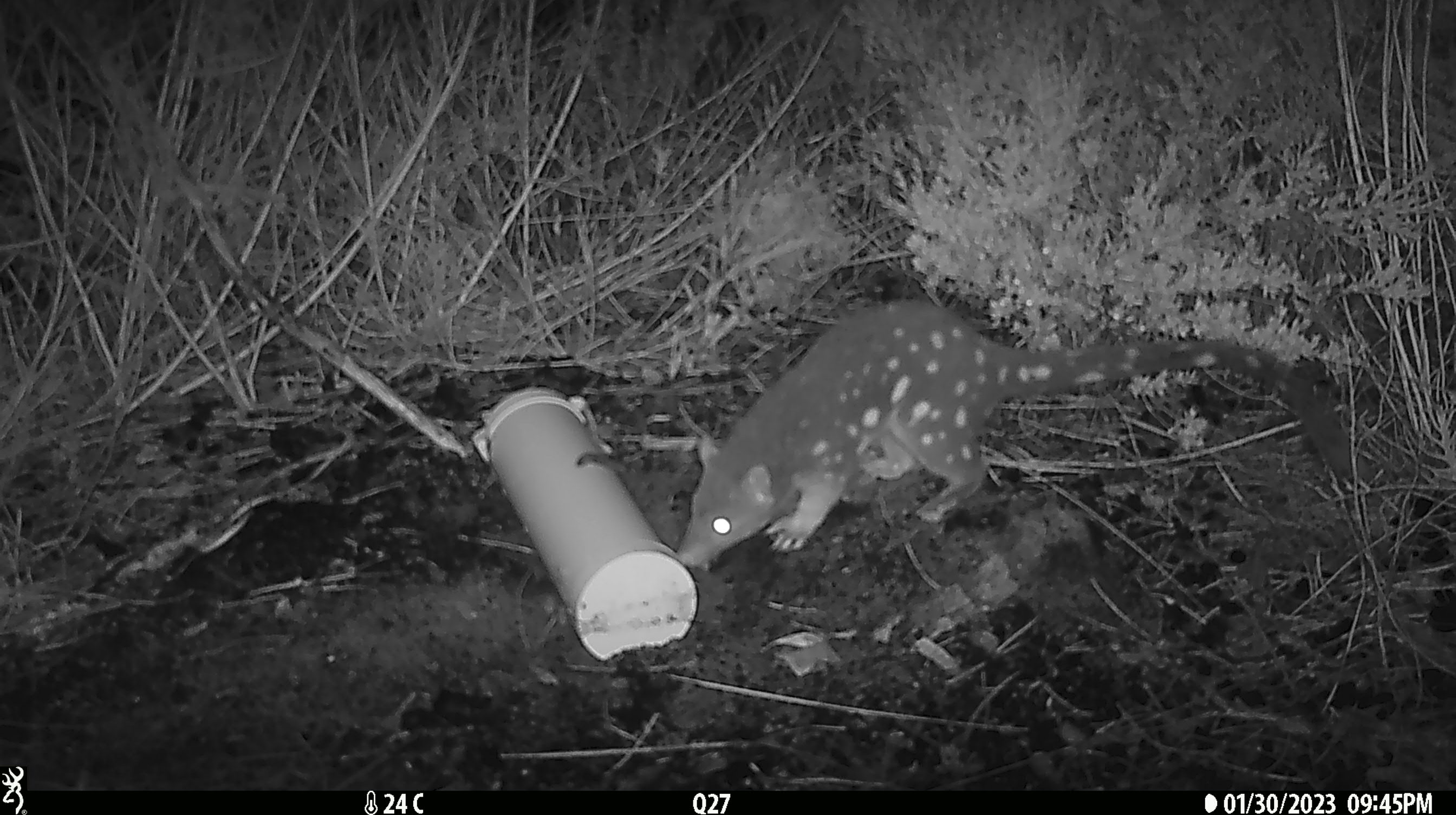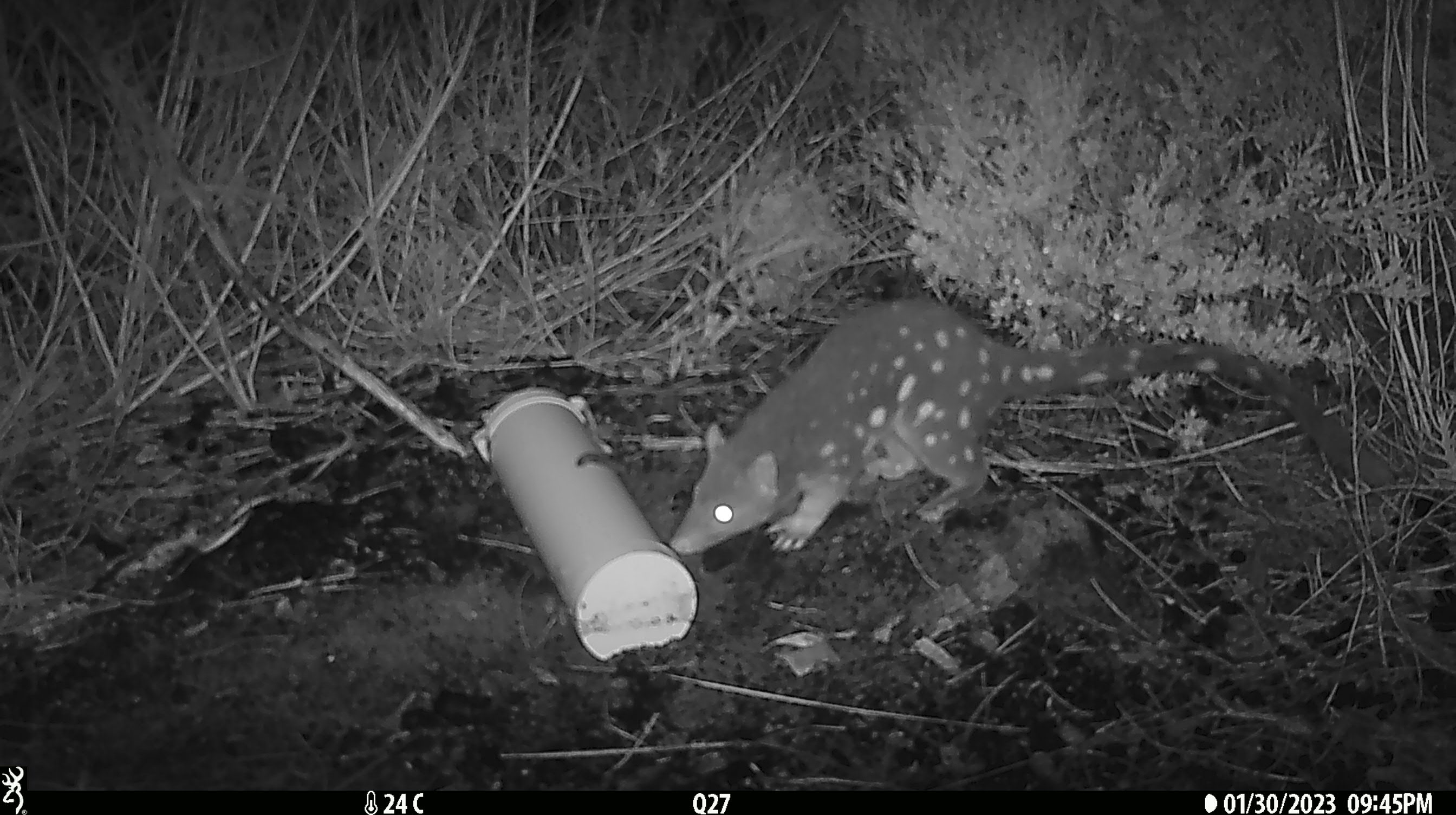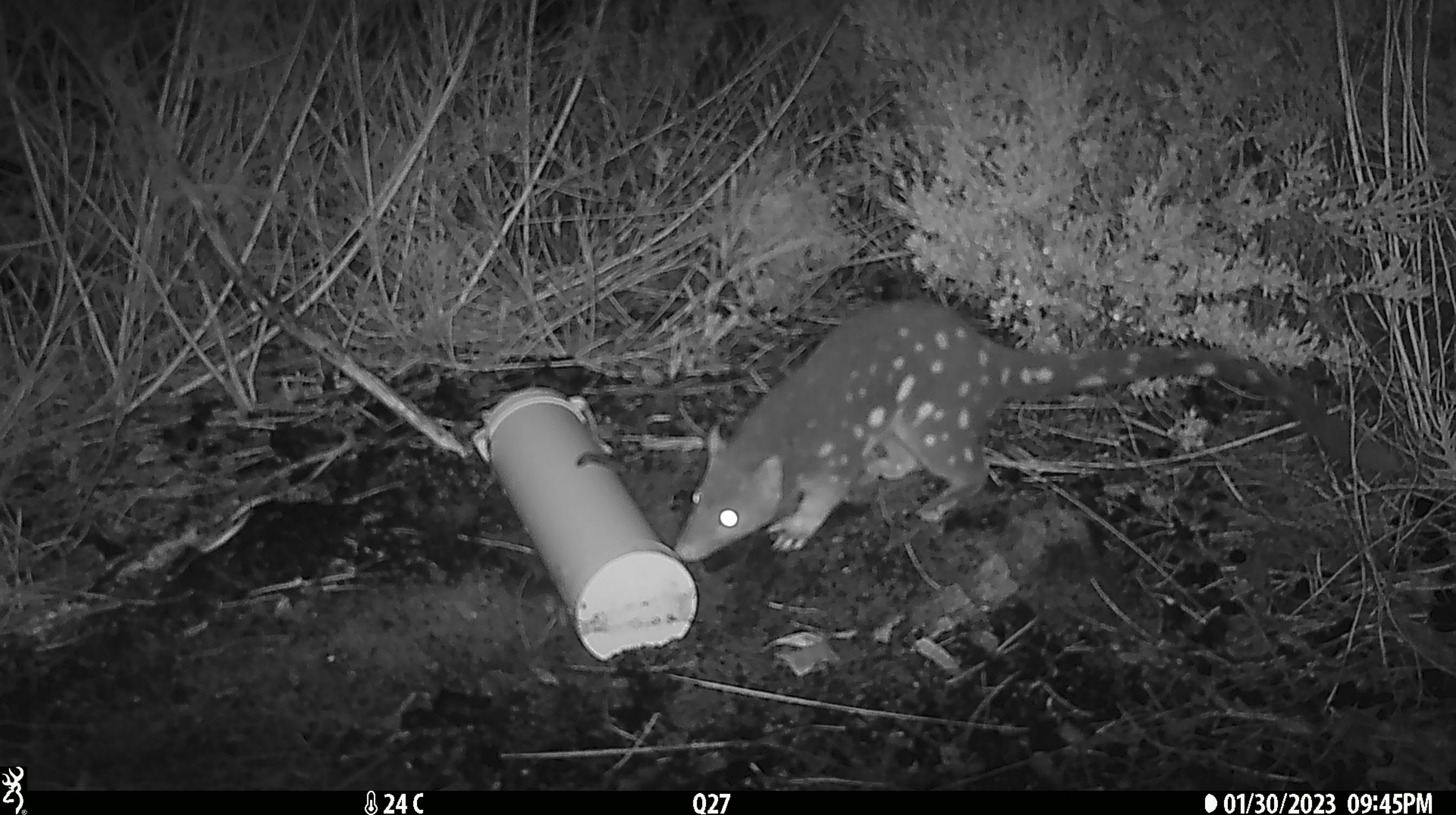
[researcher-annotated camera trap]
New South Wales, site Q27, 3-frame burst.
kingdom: Animalia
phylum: Chordata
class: Mammalia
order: Dasyuromorphia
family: Dasyuridae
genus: Dasyurus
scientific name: Dasyurus maculatus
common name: spotted-tailed quoll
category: quoll